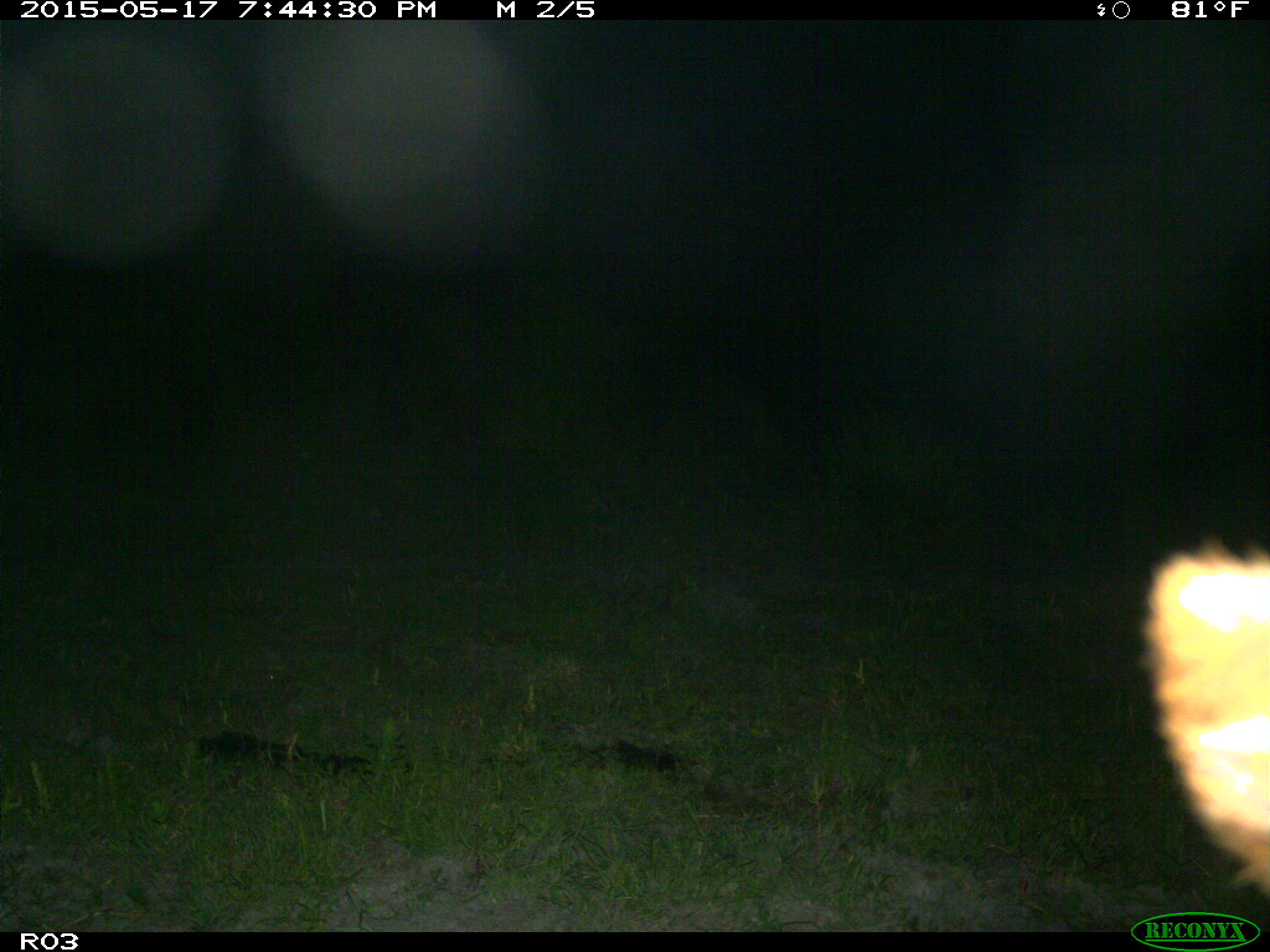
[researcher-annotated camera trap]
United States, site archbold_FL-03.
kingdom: Animalia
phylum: Chordata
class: Mammalia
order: Artiodactyla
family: Bovidae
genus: Bos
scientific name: Bos taurus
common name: domestic cow